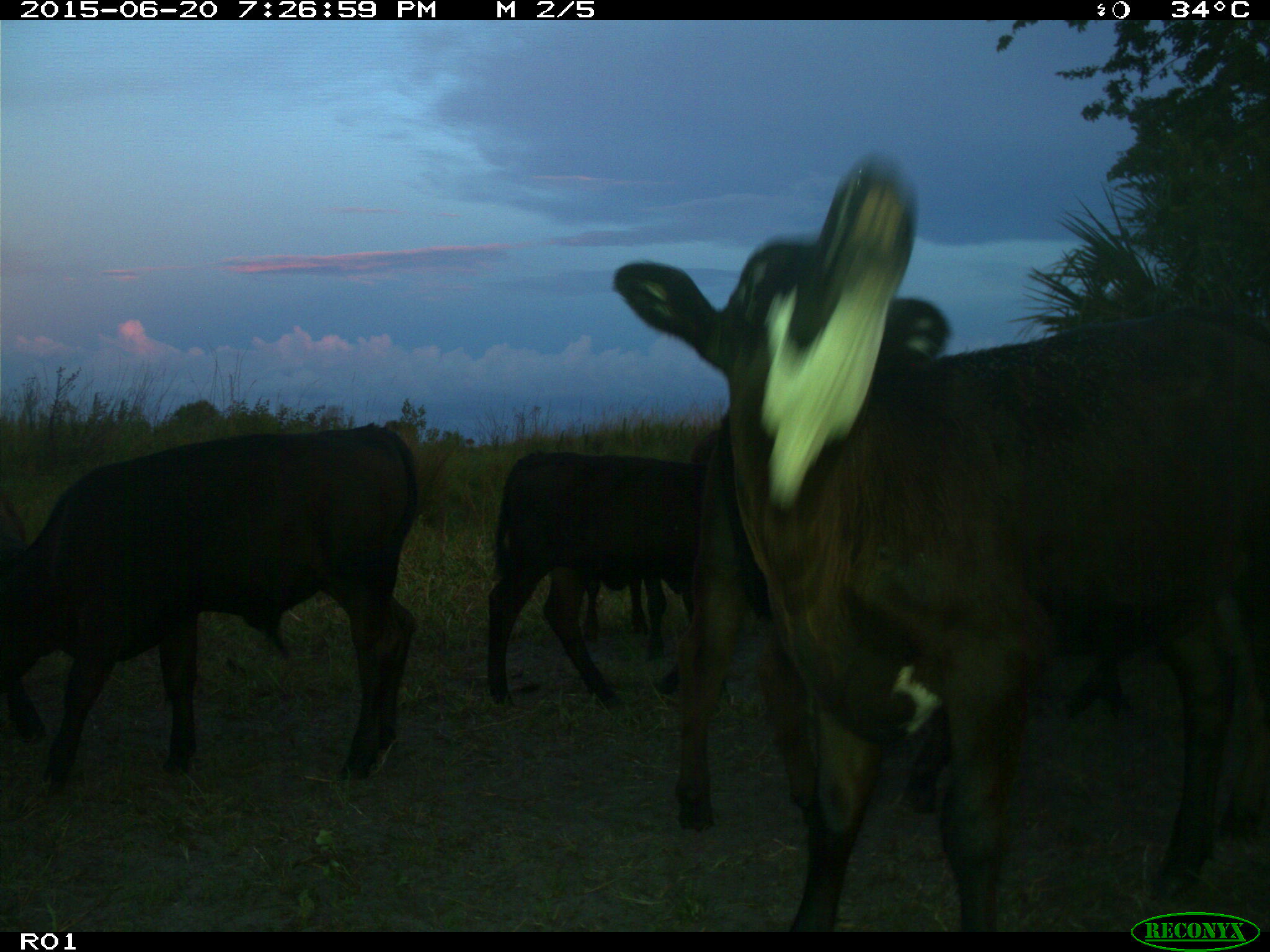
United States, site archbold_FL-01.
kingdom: Animalia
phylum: Chordata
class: Mammalia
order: Artiodactyla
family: Bovidae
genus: Bos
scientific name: Bos taurus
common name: domestic cow